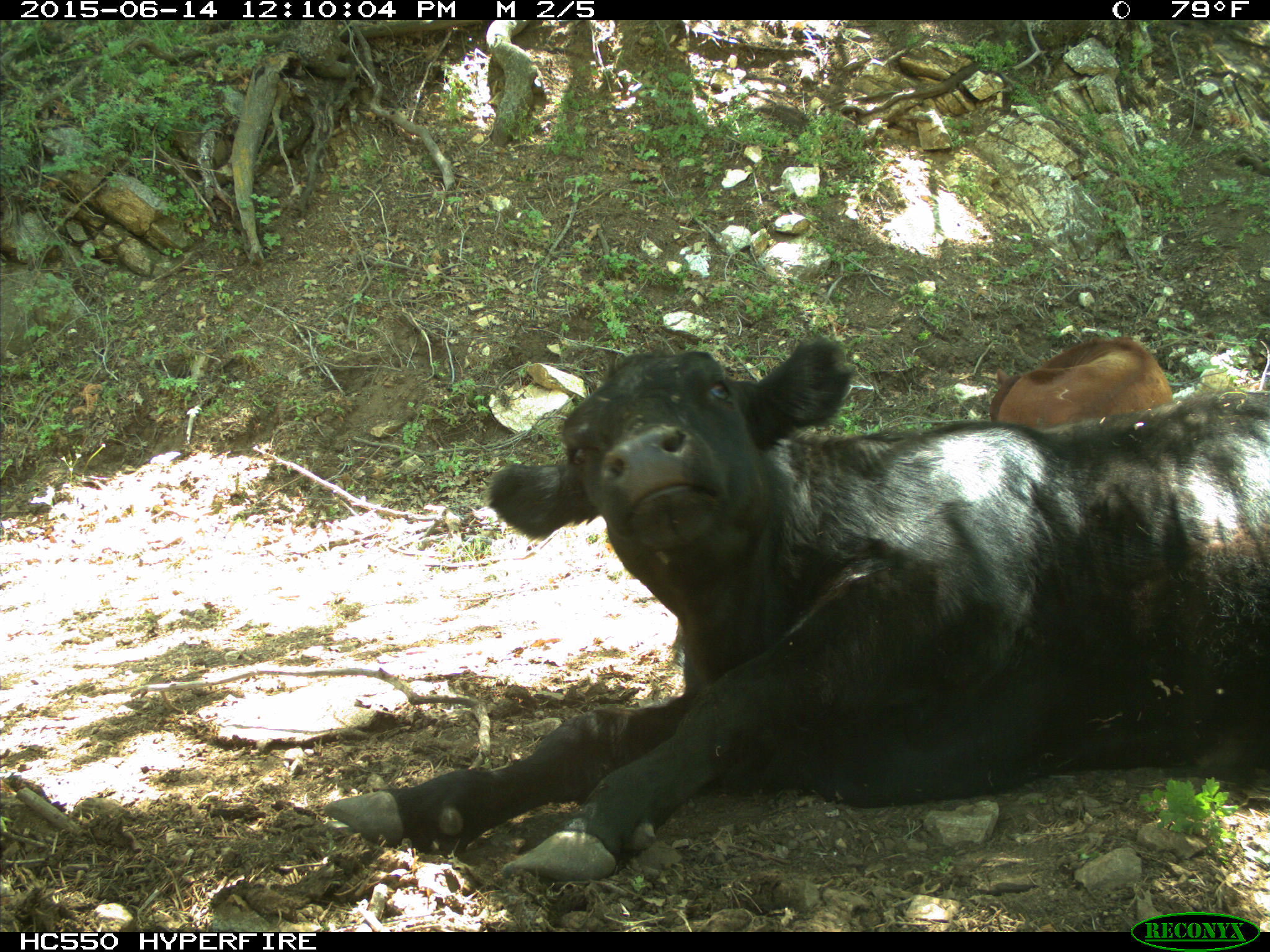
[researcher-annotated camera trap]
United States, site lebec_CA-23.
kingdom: Animalia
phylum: Chordata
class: Mammalia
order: Artiodactyla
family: Bovidae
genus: Bos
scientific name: Bos taurus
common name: domestic cow